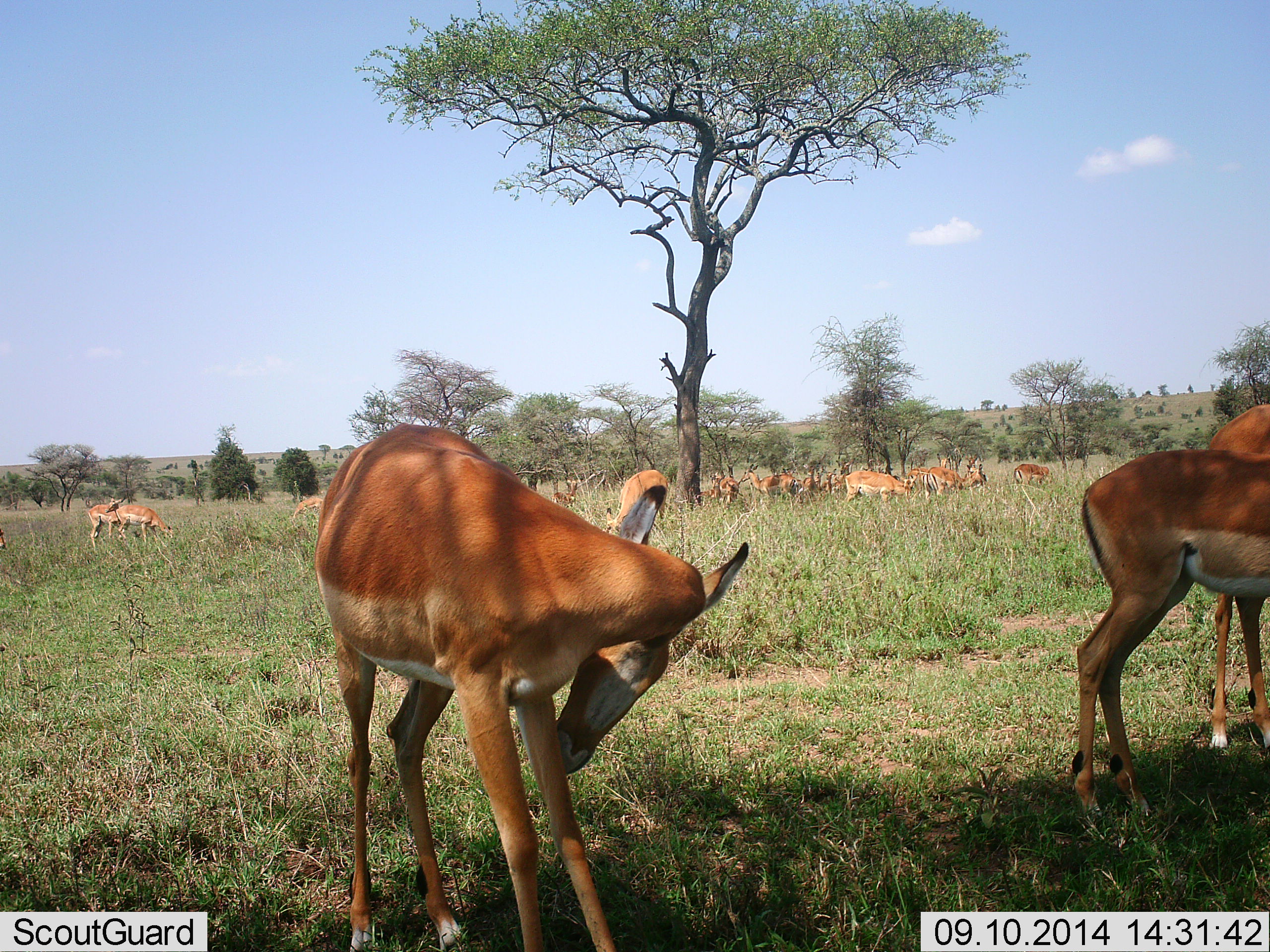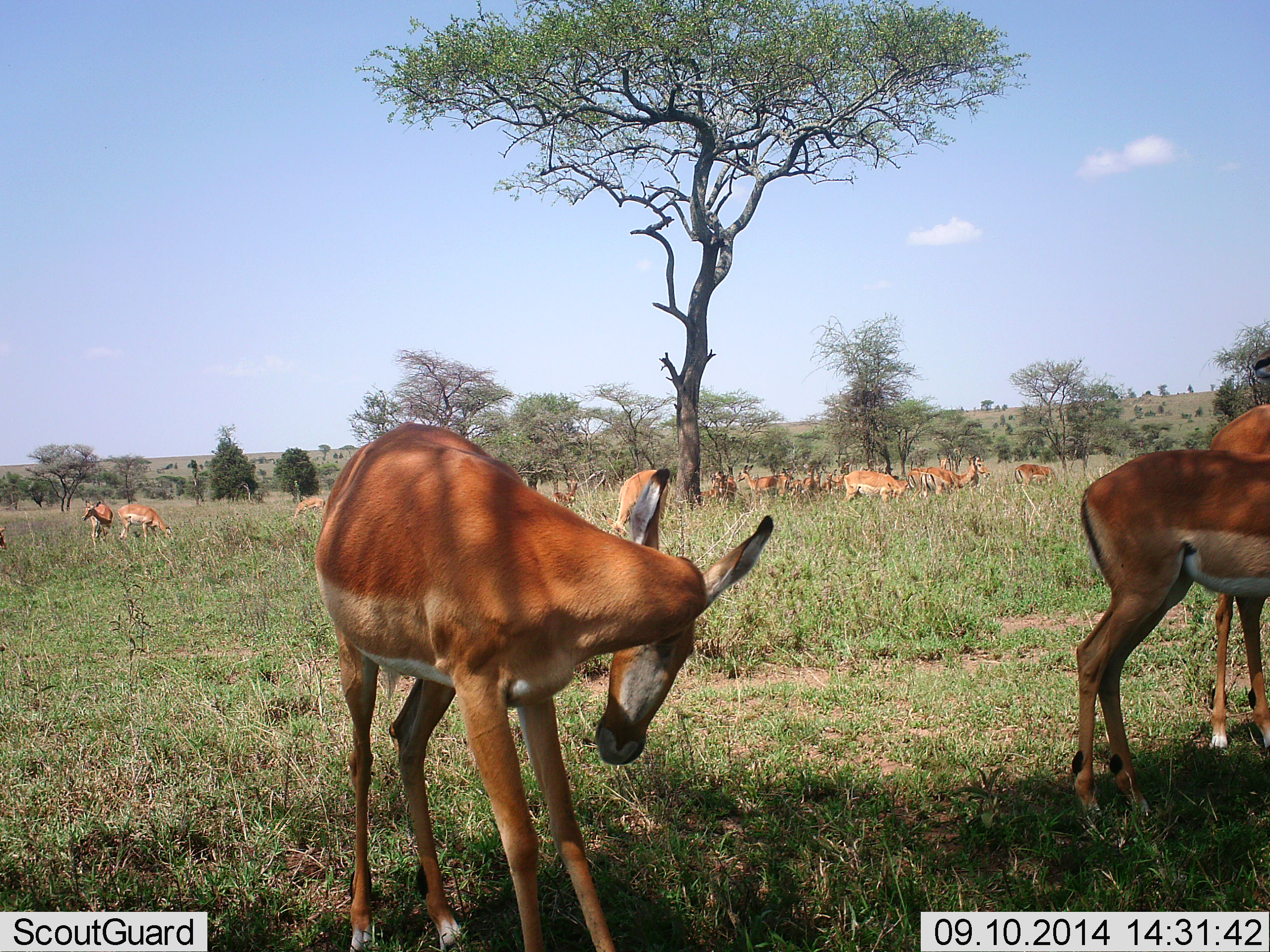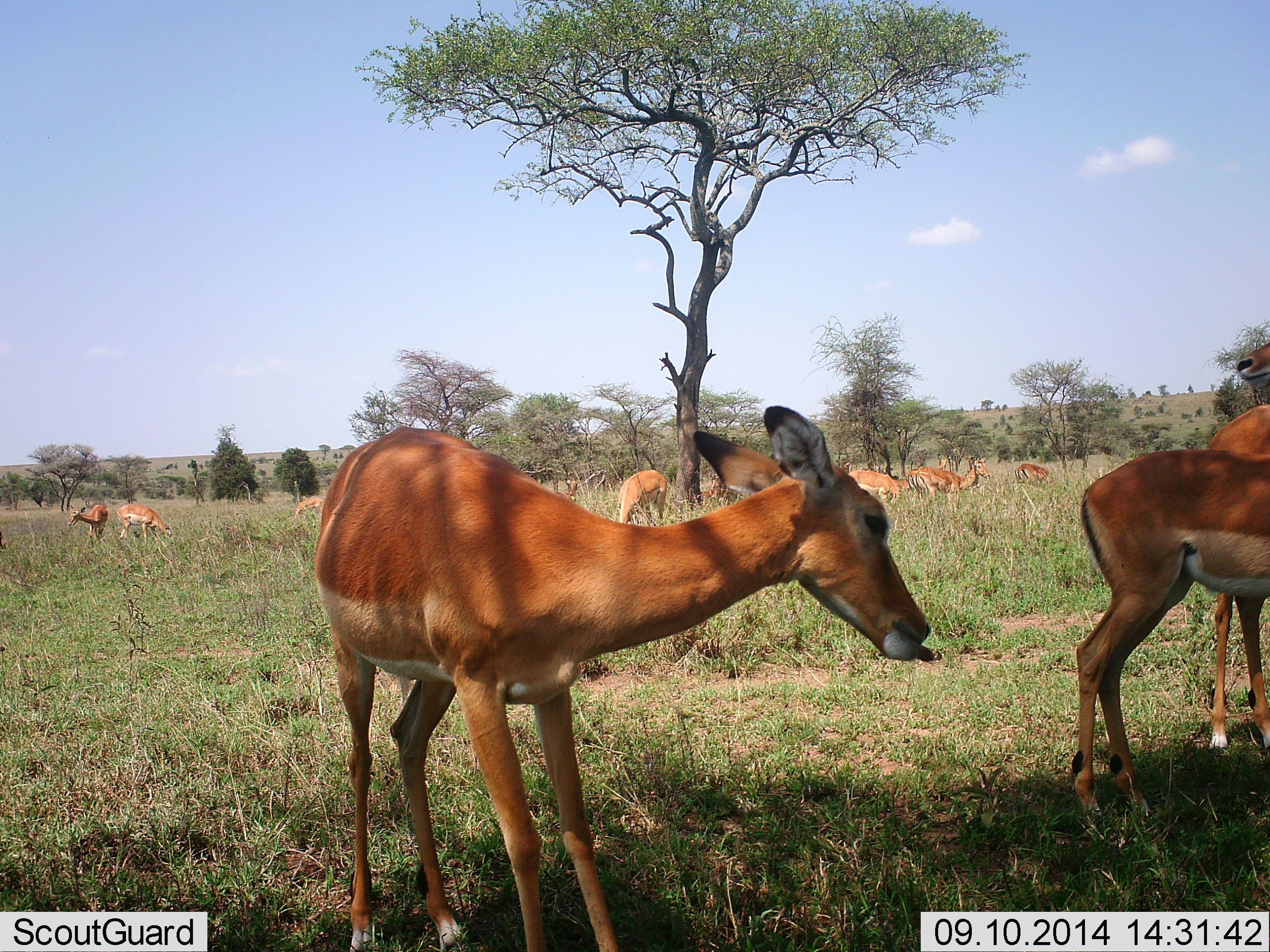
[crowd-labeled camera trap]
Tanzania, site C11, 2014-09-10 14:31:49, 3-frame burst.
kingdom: Animalia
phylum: Chordata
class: Mammalia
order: Artiodactyla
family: Bovidae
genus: Aepyceros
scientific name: Aepyceros melampus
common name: impala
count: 11-50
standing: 70%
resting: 30%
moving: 20%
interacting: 20%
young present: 0%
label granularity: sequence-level